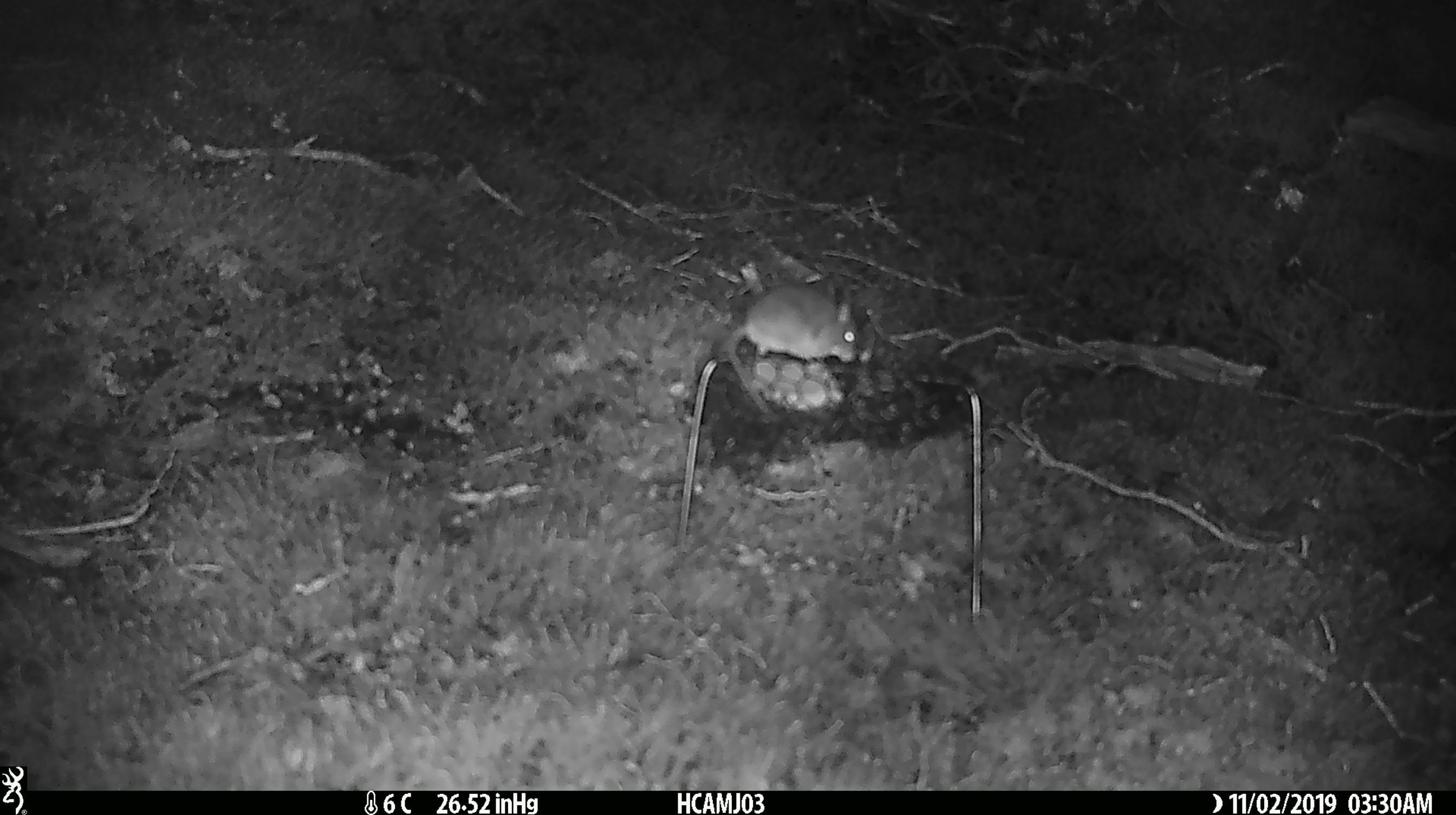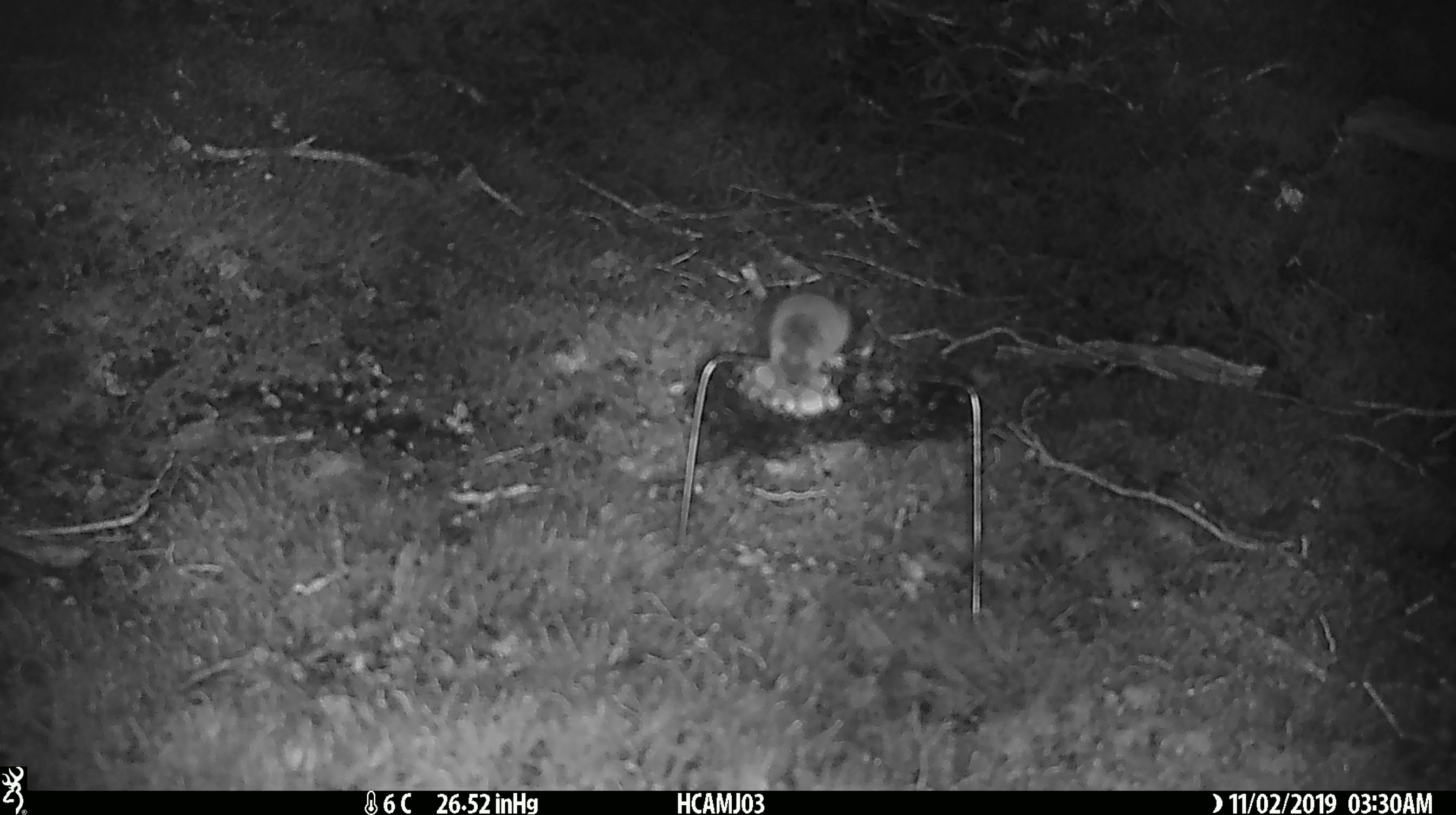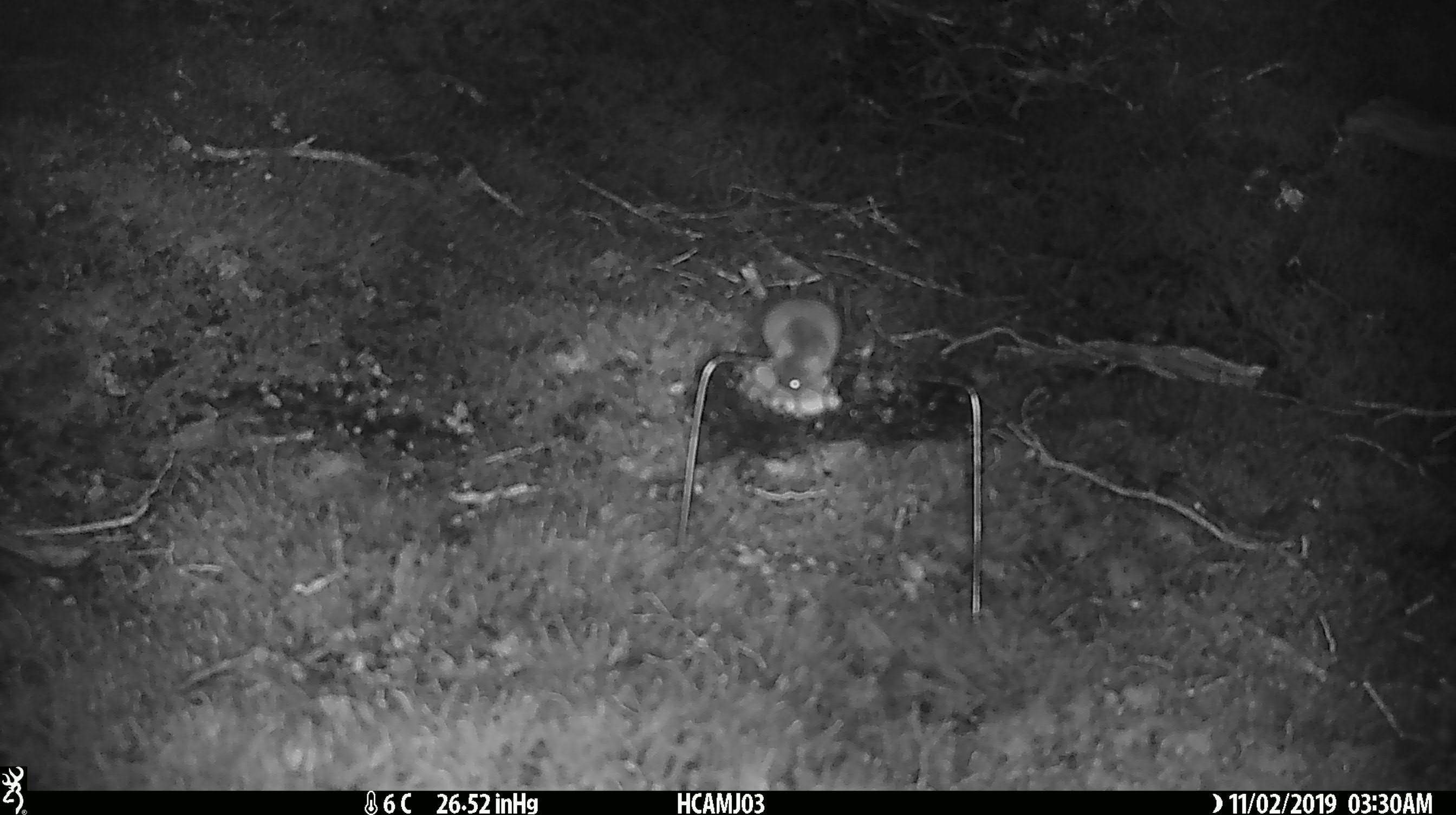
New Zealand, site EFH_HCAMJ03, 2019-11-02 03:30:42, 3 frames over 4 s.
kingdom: Animalia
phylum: Chordata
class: Mammalia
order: Rodentia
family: Muridae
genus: Mus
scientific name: Mus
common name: mouse